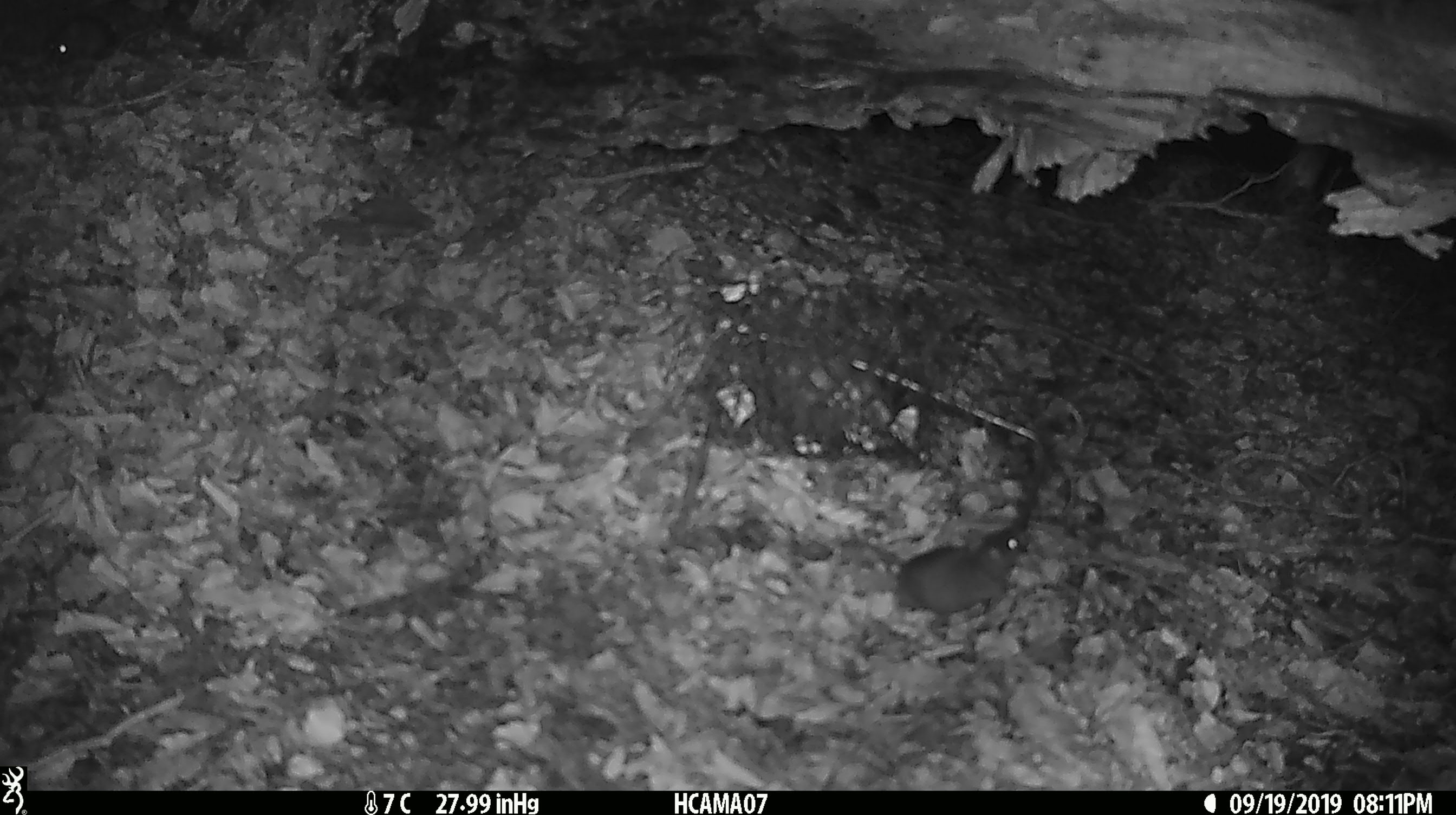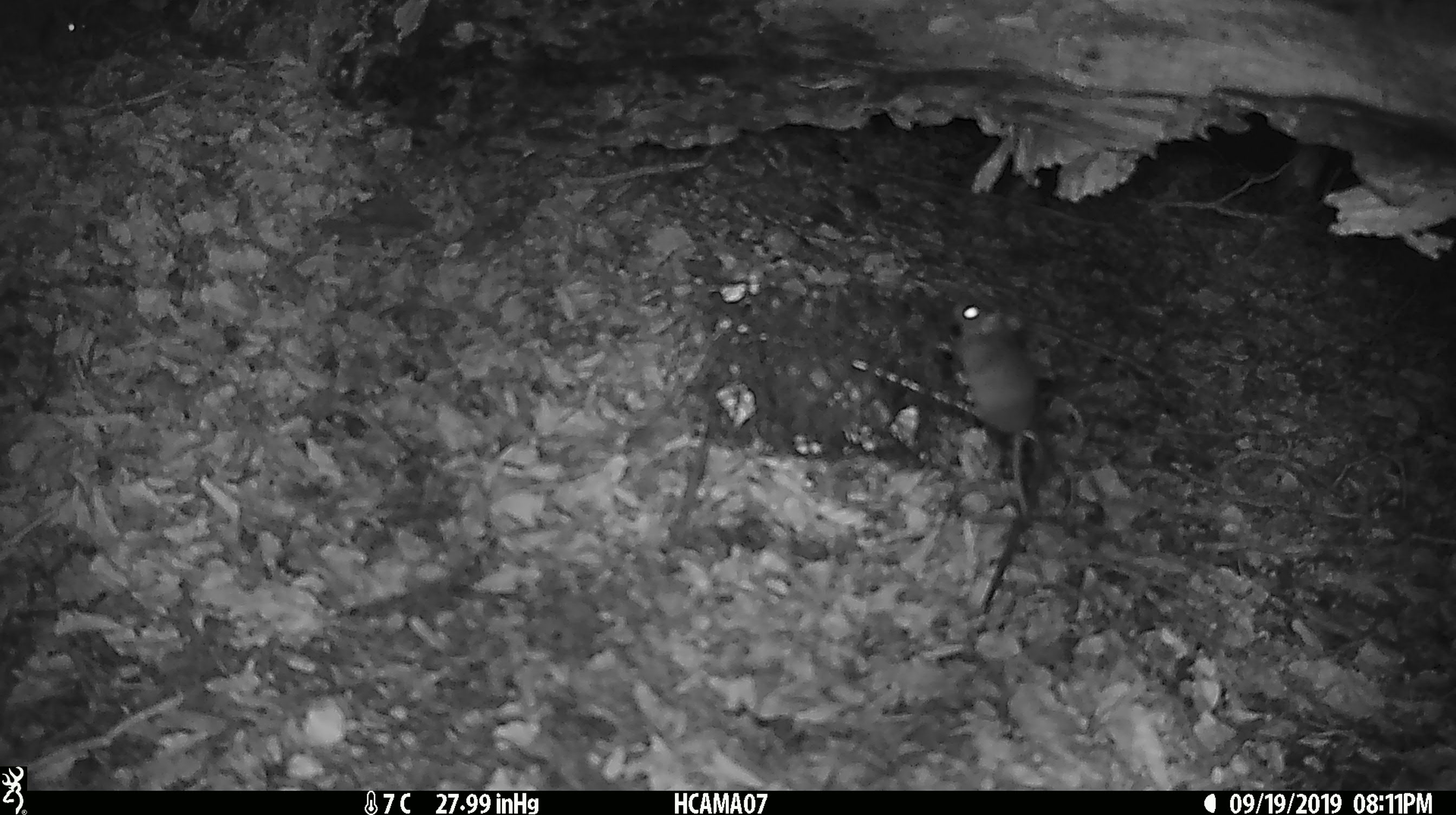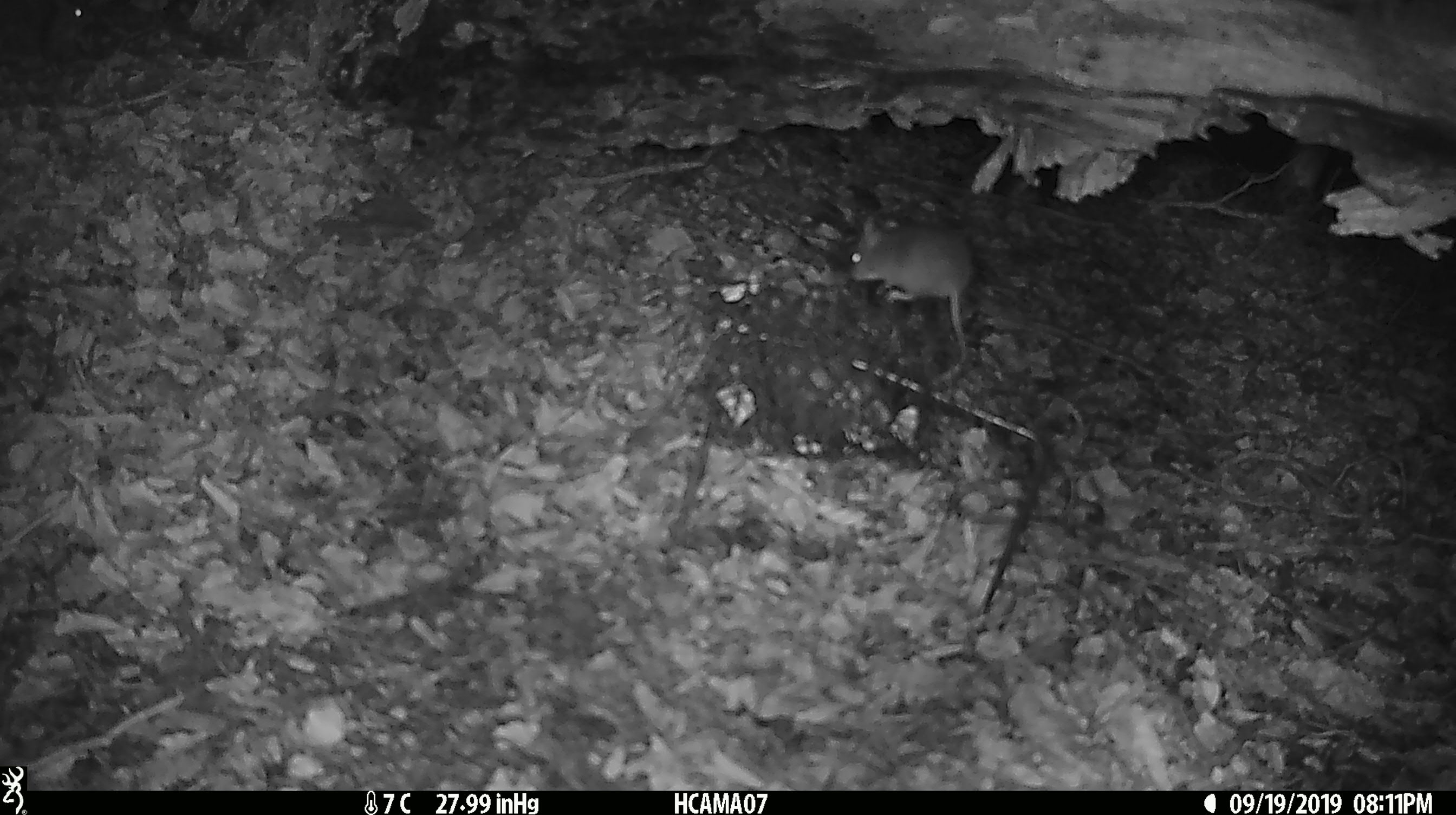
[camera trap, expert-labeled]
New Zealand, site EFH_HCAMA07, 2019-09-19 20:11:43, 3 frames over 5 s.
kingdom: Animalia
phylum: Chordata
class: Mammalia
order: Rodentia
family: Muridae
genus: Mus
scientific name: Mus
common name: mouse